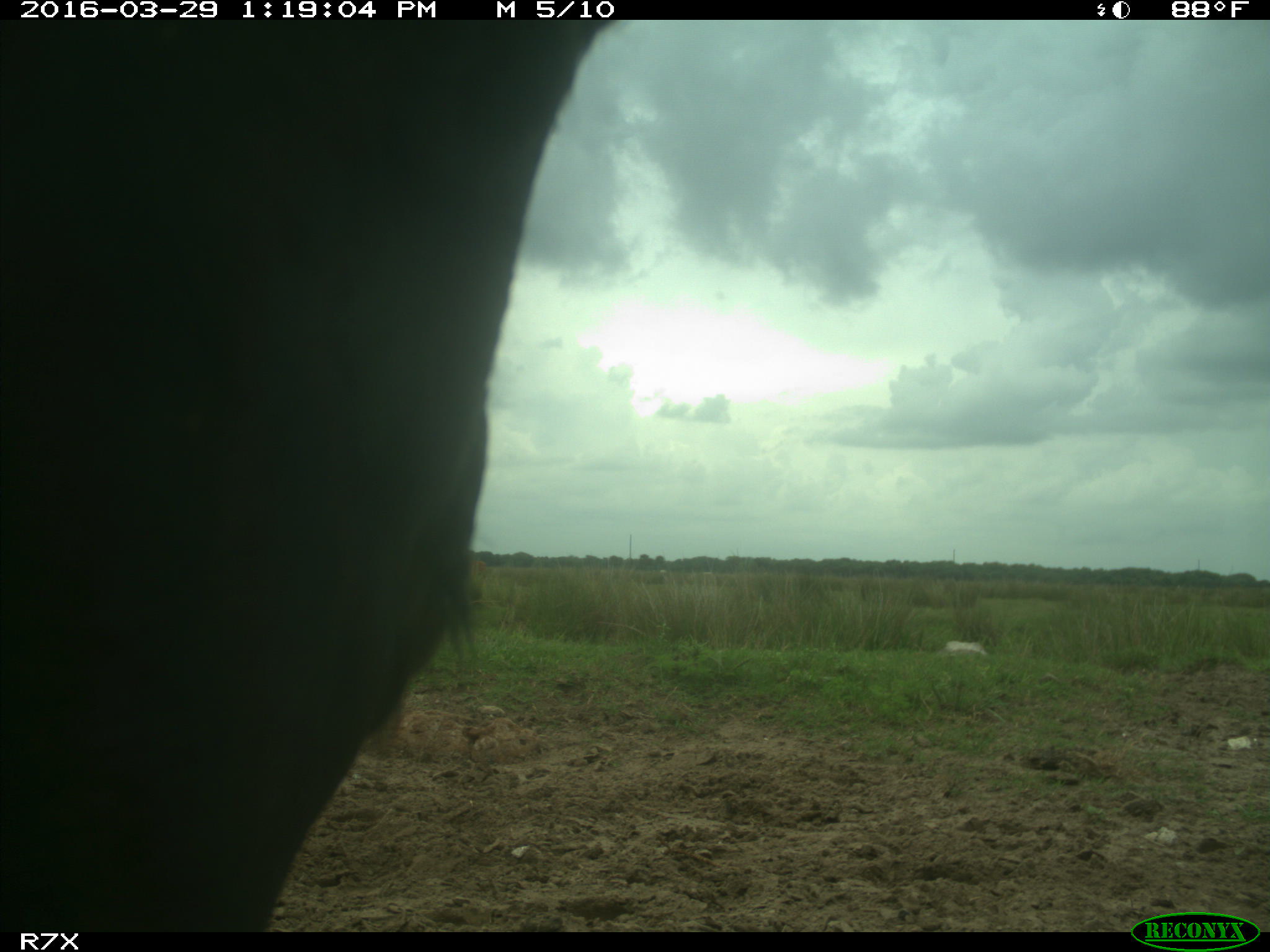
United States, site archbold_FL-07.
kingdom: Animalia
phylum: Chordata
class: Mammalia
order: Artiodactyla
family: Bovidae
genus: Bos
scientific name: Bos taurus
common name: domestic cow